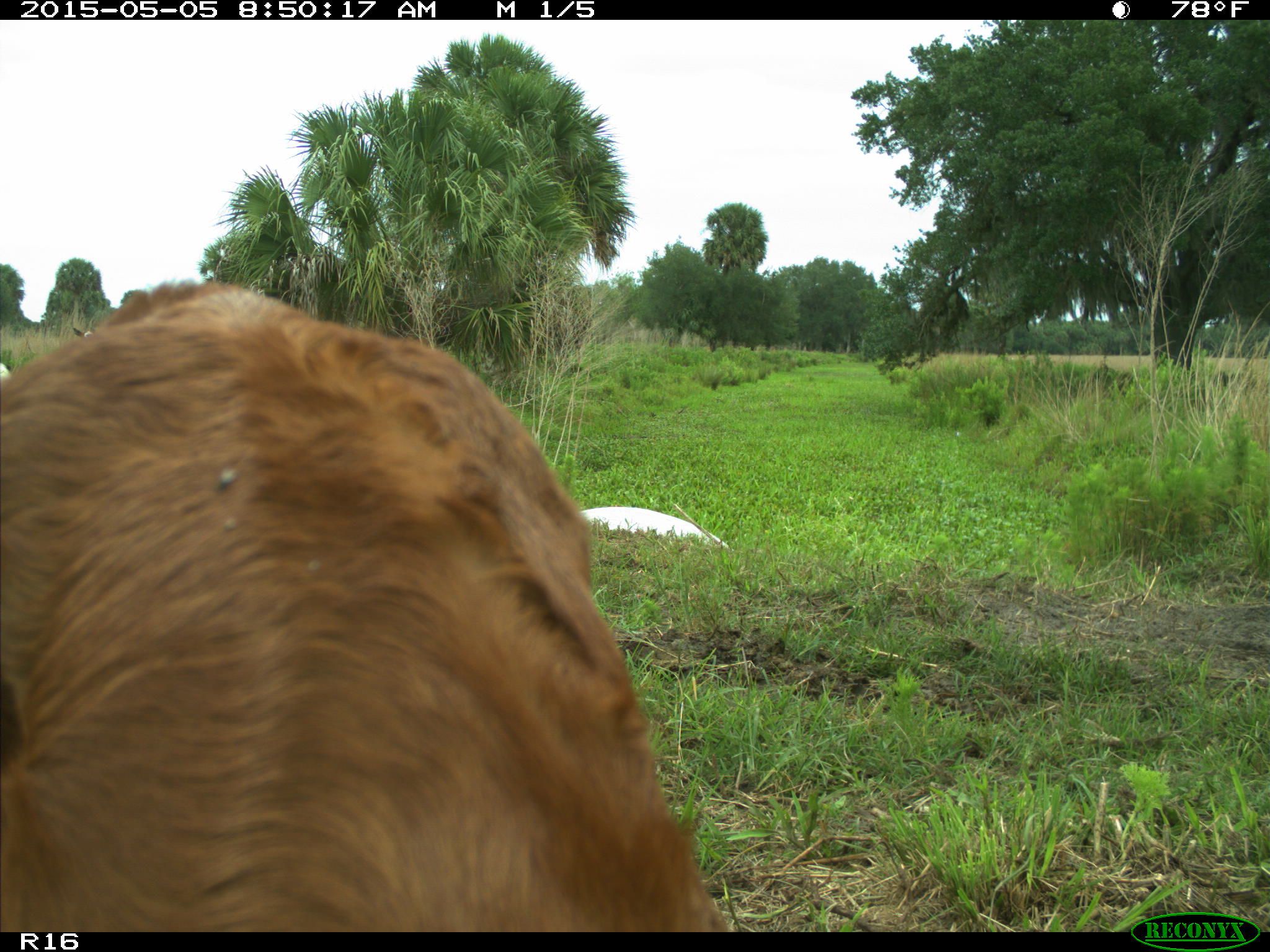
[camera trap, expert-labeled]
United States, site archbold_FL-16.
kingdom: Animalia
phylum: Chordata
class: Mammalia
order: Artiodactyla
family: Bovidae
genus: Bos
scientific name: Bos taurus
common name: domestic cow